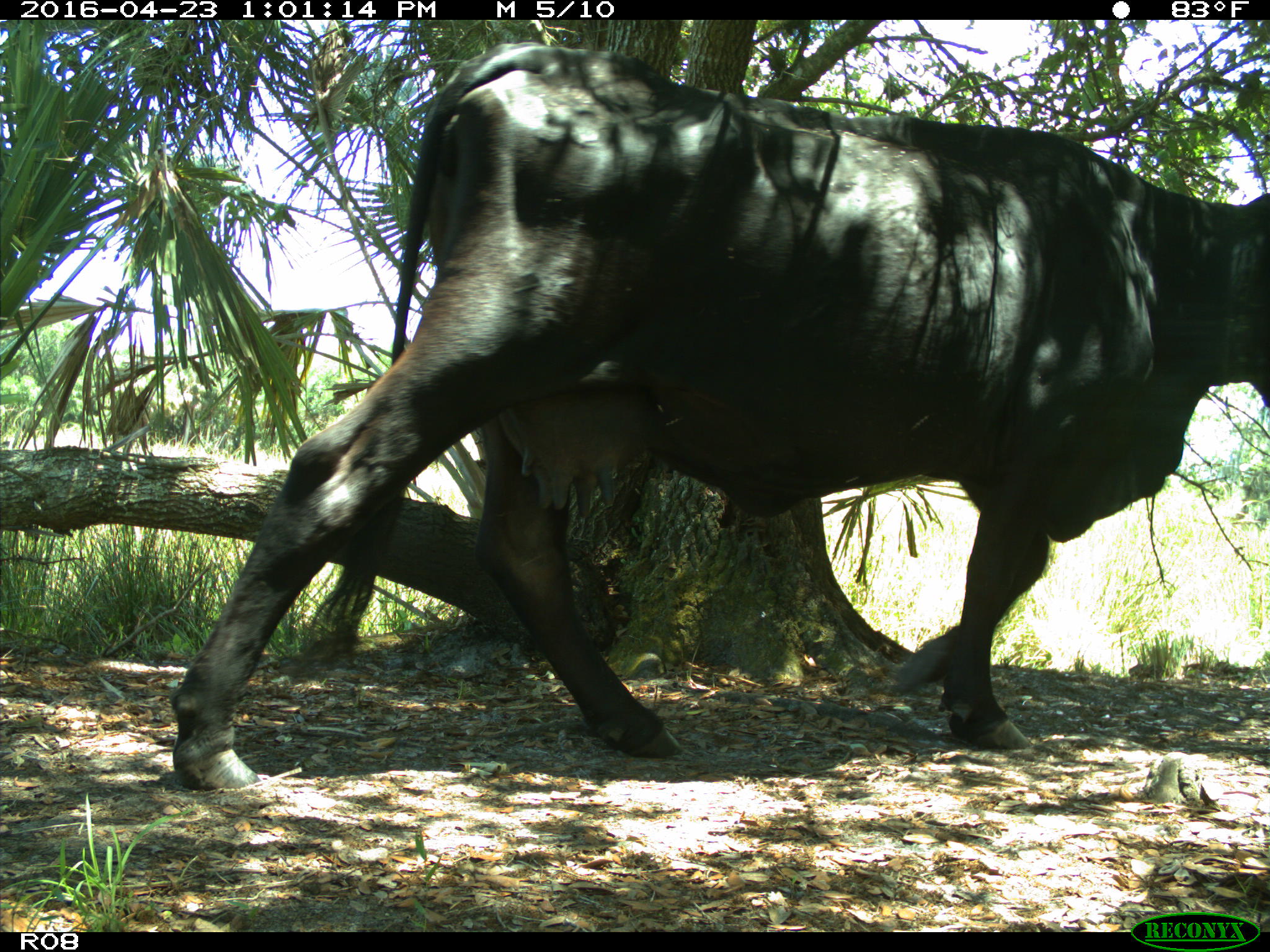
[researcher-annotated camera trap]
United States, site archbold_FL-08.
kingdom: Animalia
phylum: Chordata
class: Mammalia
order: Artiodactyla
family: Bovidae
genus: Bos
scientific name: Bos taurus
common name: domestic cow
Bos taurus (domestic cow).